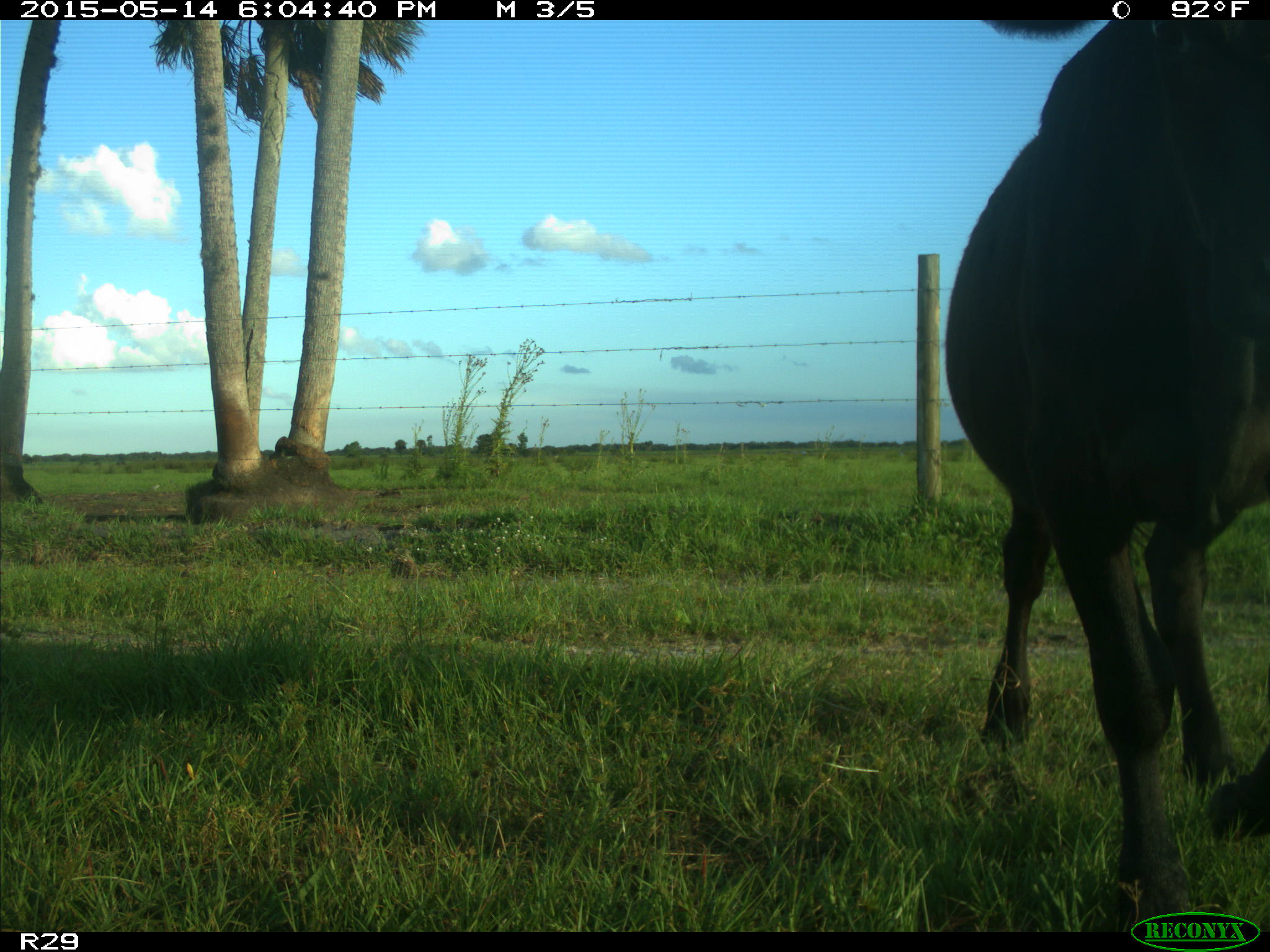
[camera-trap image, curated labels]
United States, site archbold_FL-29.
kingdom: Animalia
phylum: Chordata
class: Mammalia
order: Artiodactyla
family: Bovidae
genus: Bos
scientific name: Bos taurus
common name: domestic cow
Bos taurus (domestic cow).